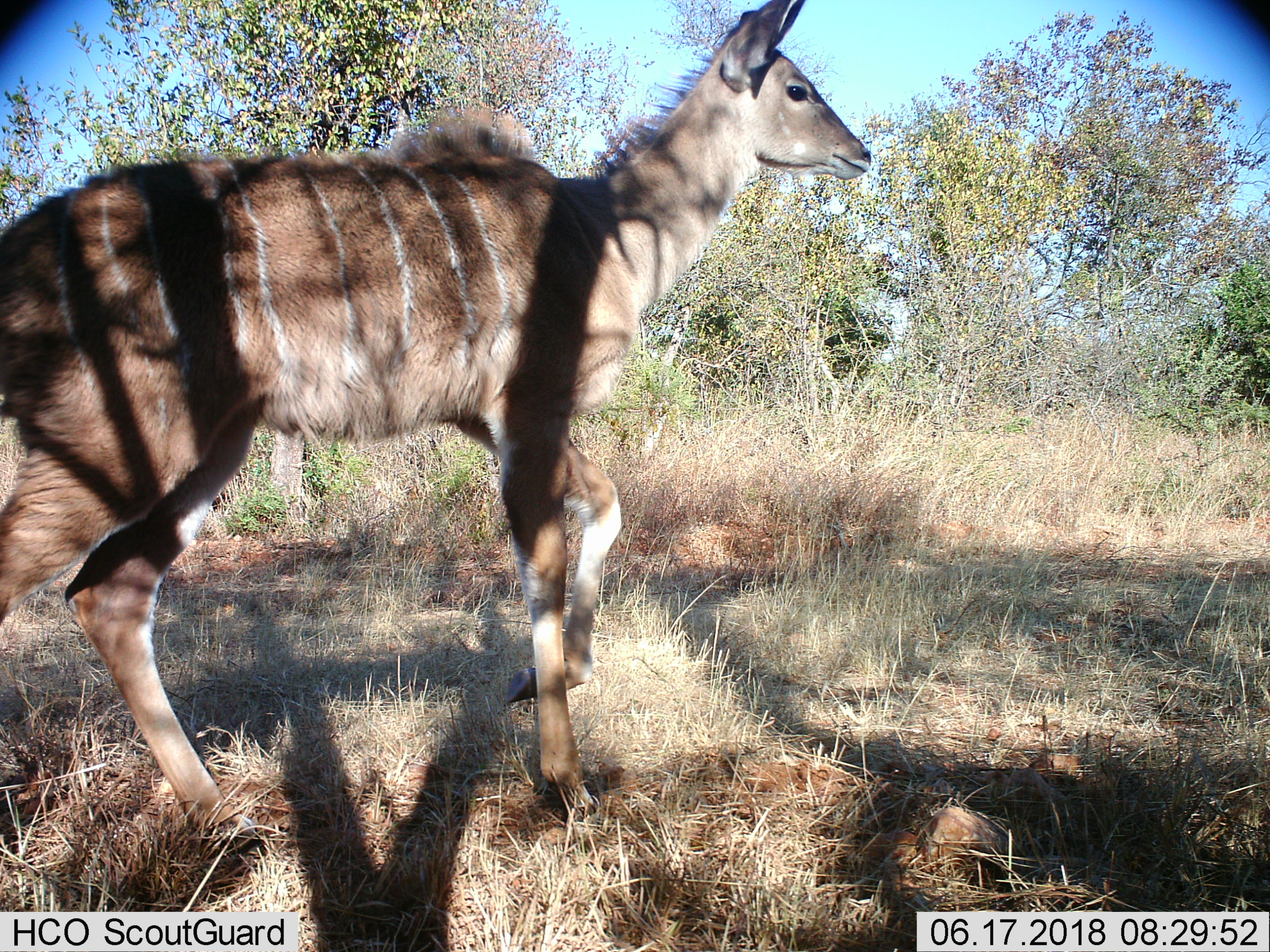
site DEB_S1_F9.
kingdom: Animalia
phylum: Chordata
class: Mammalia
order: Artiodactyla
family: Bovidae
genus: Tragelaphus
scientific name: Tragelaphus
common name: kudu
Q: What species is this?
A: Kudu (Tragelaphus).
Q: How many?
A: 1.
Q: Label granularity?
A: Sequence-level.